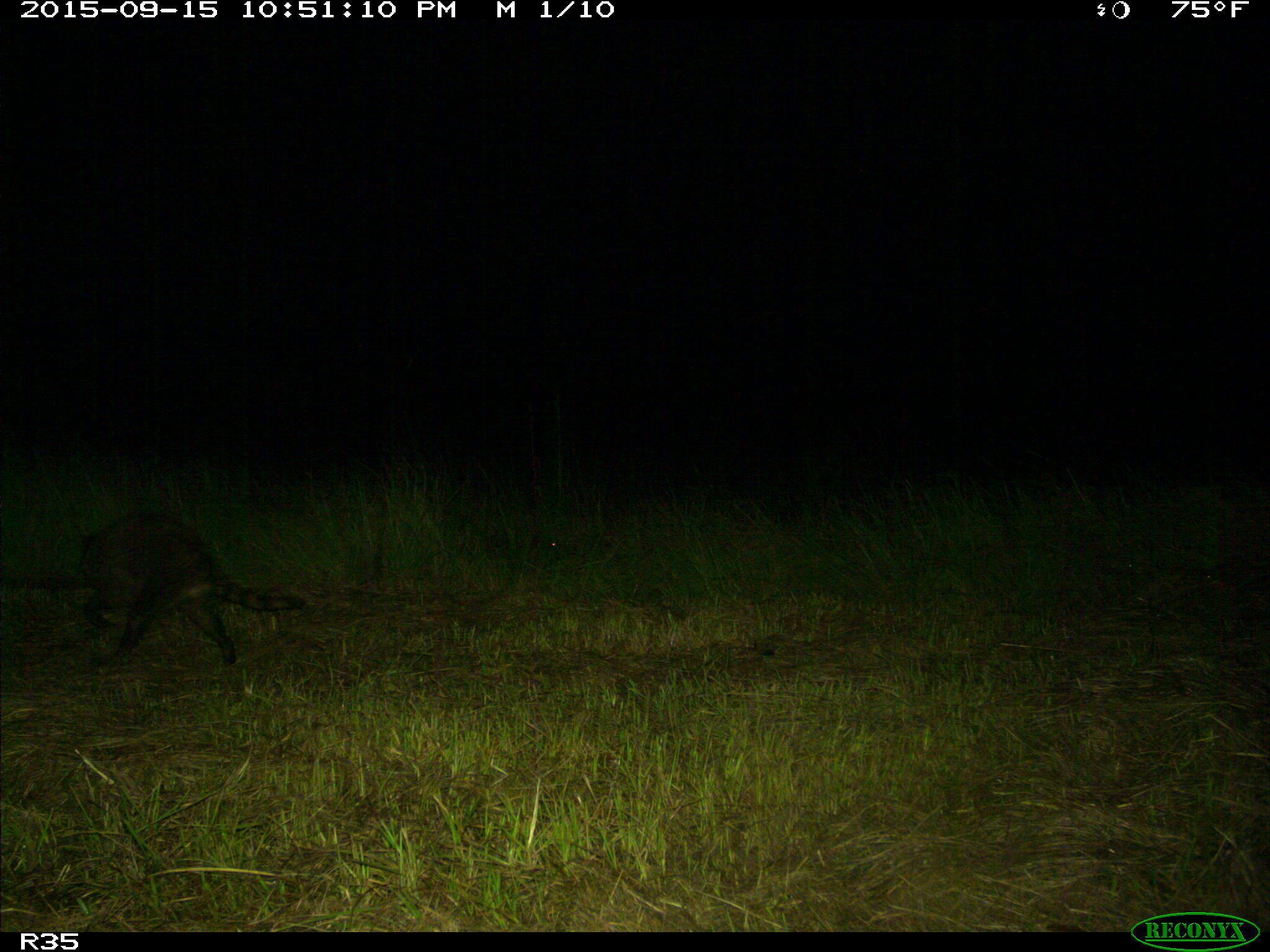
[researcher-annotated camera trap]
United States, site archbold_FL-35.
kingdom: Animalia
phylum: Chordata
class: Mammalia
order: Carnivora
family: Procyonidae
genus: Procyon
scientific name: Procyon lotor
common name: common raccoon